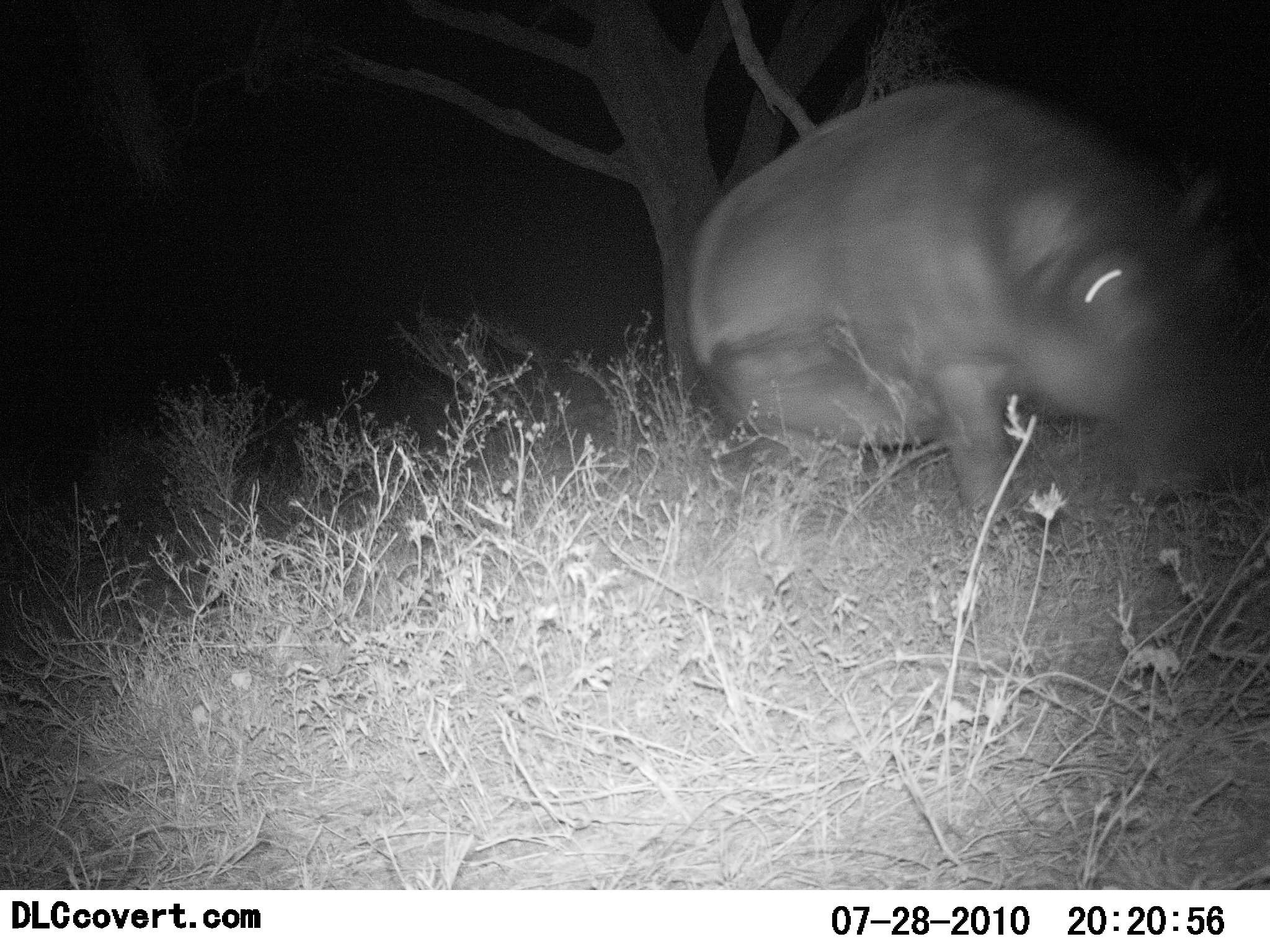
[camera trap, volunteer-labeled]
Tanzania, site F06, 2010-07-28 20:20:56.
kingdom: Animalia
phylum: Chordata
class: Mammalia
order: Artiodactyla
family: Hippopotamidae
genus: Hippopotamus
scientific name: Hippopotamus amphibius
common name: hippopotamus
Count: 1.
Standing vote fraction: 18%.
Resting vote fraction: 0%.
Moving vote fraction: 82%.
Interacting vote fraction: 0%.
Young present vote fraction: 0%.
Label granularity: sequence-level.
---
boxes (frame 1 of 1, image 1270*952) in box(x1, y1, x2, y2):
animal: box(684, 76, 1209, 556)